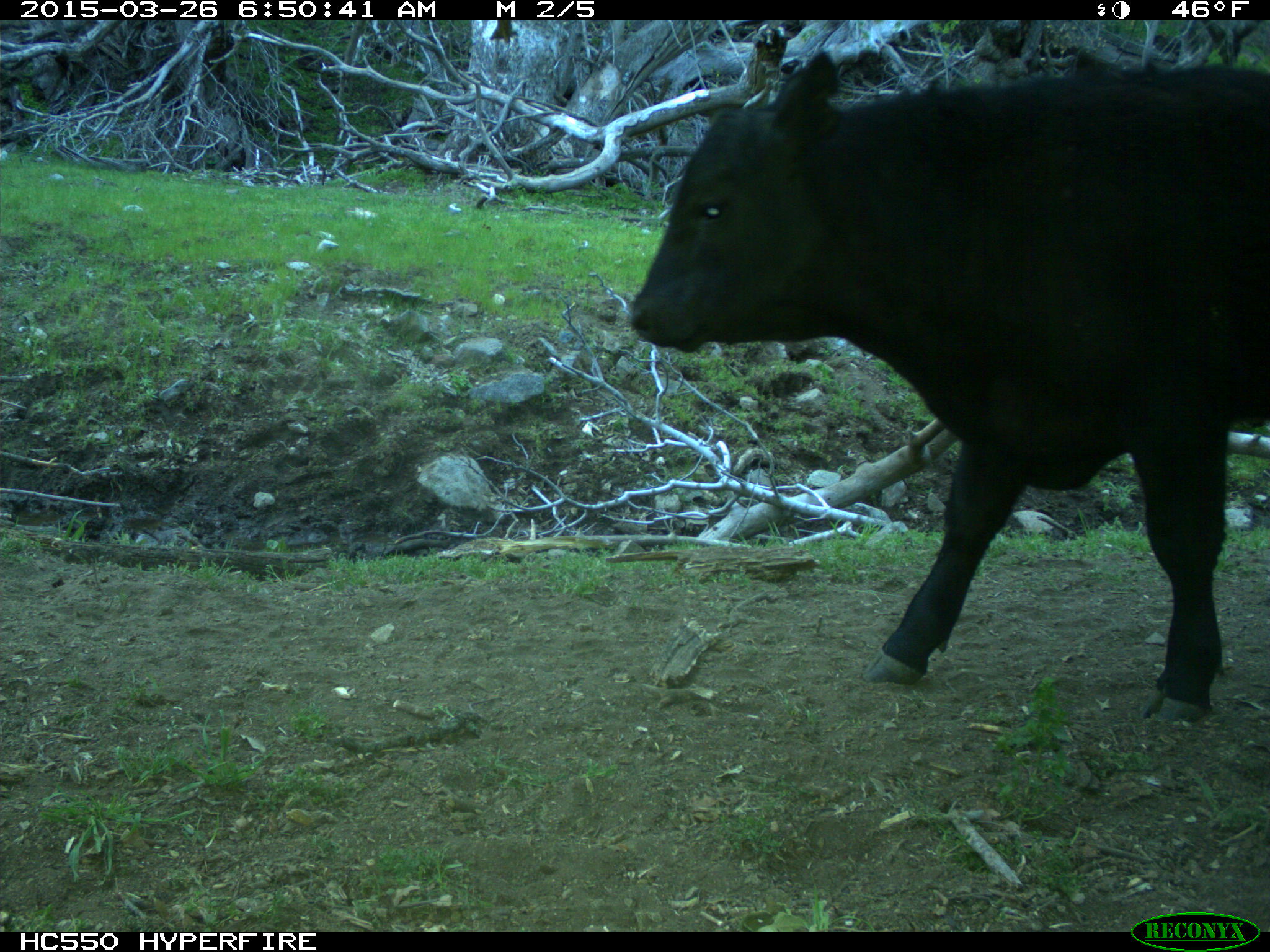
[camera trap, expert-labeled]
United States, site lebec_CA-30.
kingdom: Animalia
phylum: Chordata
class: Mammalia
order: Artiodactyla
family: Bovidae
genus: Bos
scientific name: Bos taurus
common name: domestic cow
Bos taurus (domestic cow).